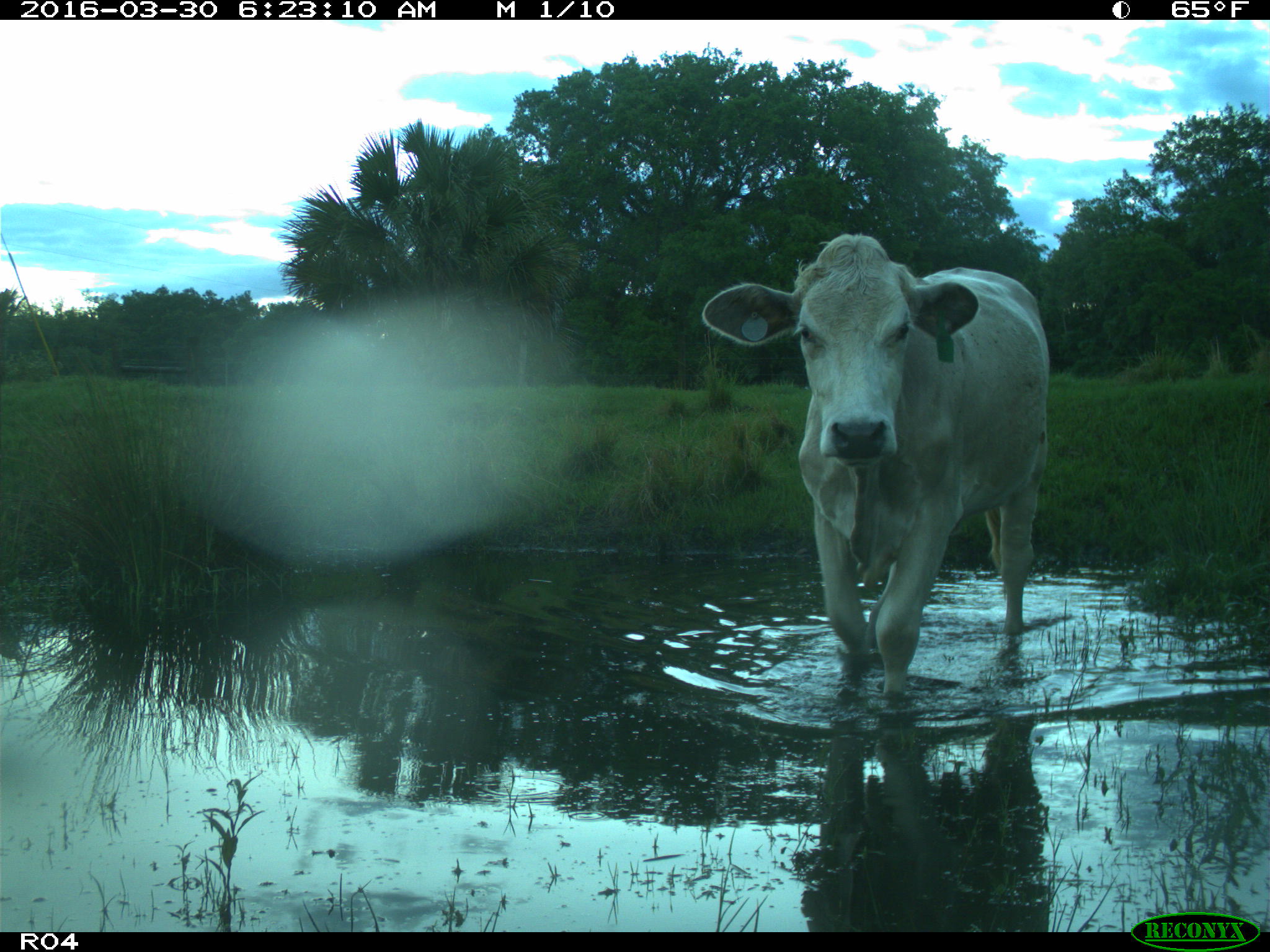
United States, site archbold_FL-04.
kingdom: Animalia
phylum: Chordata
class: Mammalia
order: Artiodactyla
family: Bovidae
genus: Bos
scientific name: Bos taurus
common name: domestic cow